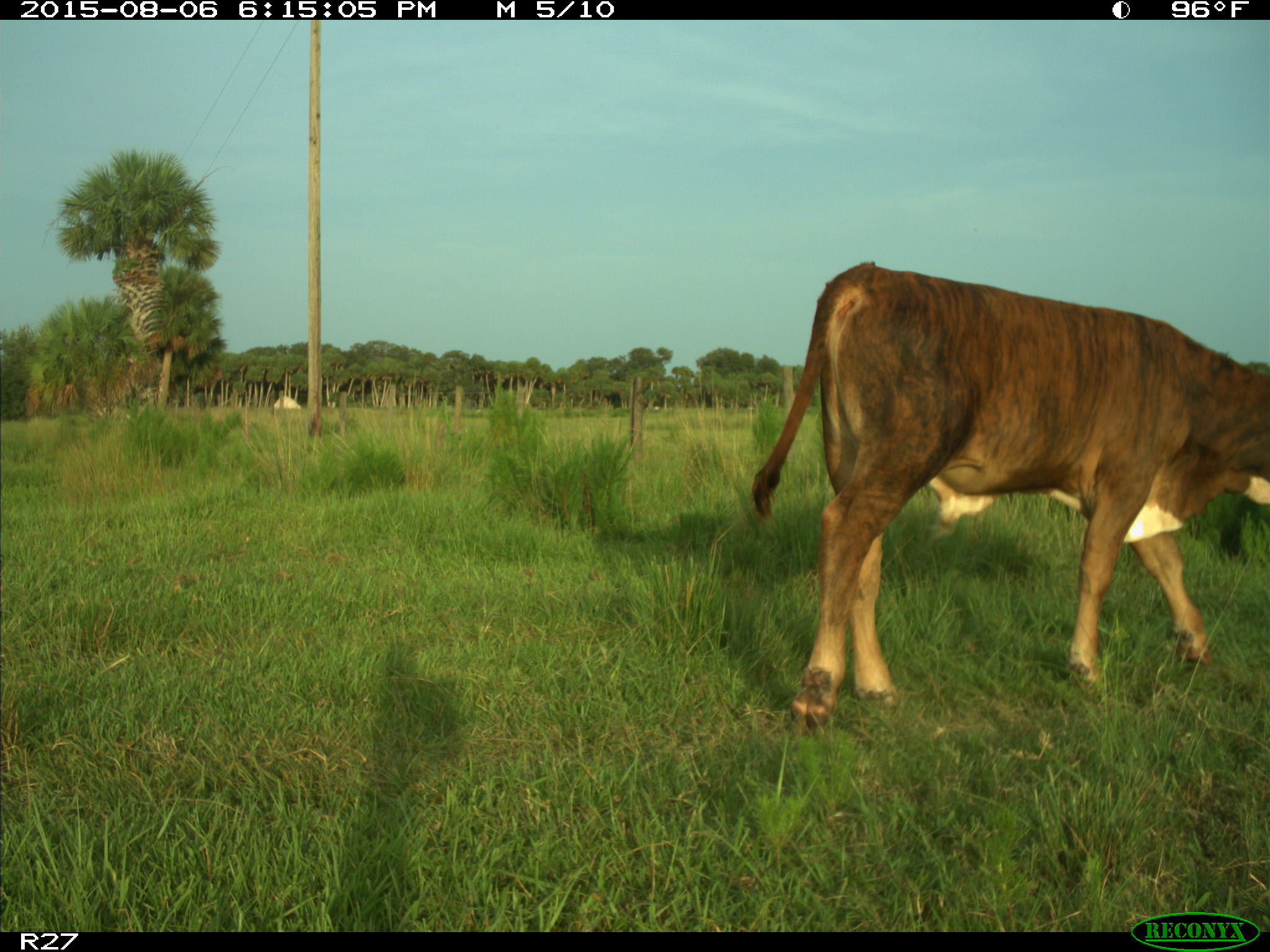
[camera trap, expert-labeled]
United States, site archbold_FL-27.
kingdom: Animalia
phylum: Chordata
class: Mammalia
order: Artiodactyla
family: Bovidae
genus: Bos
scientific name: Bos taurus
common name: domestic cow